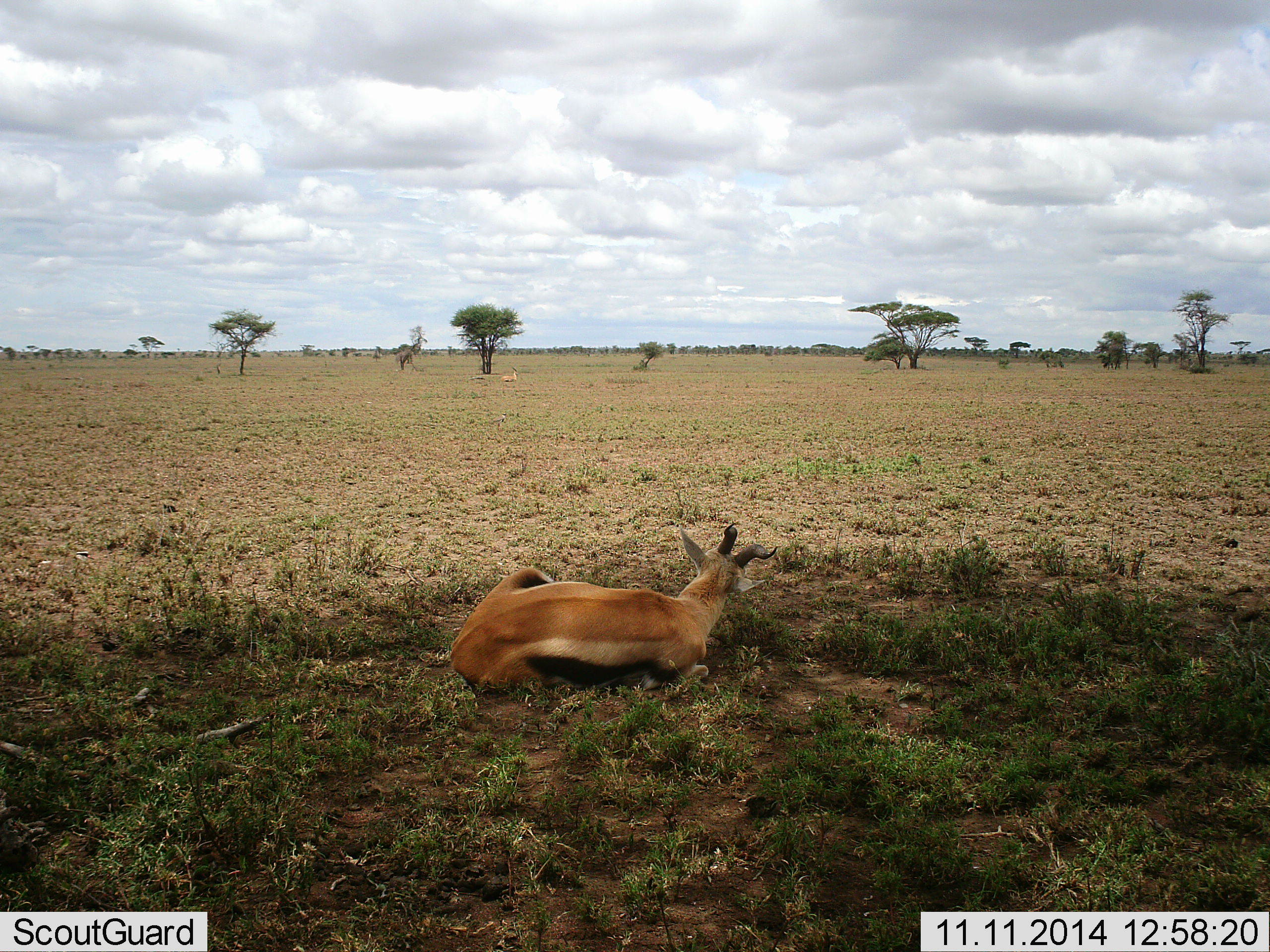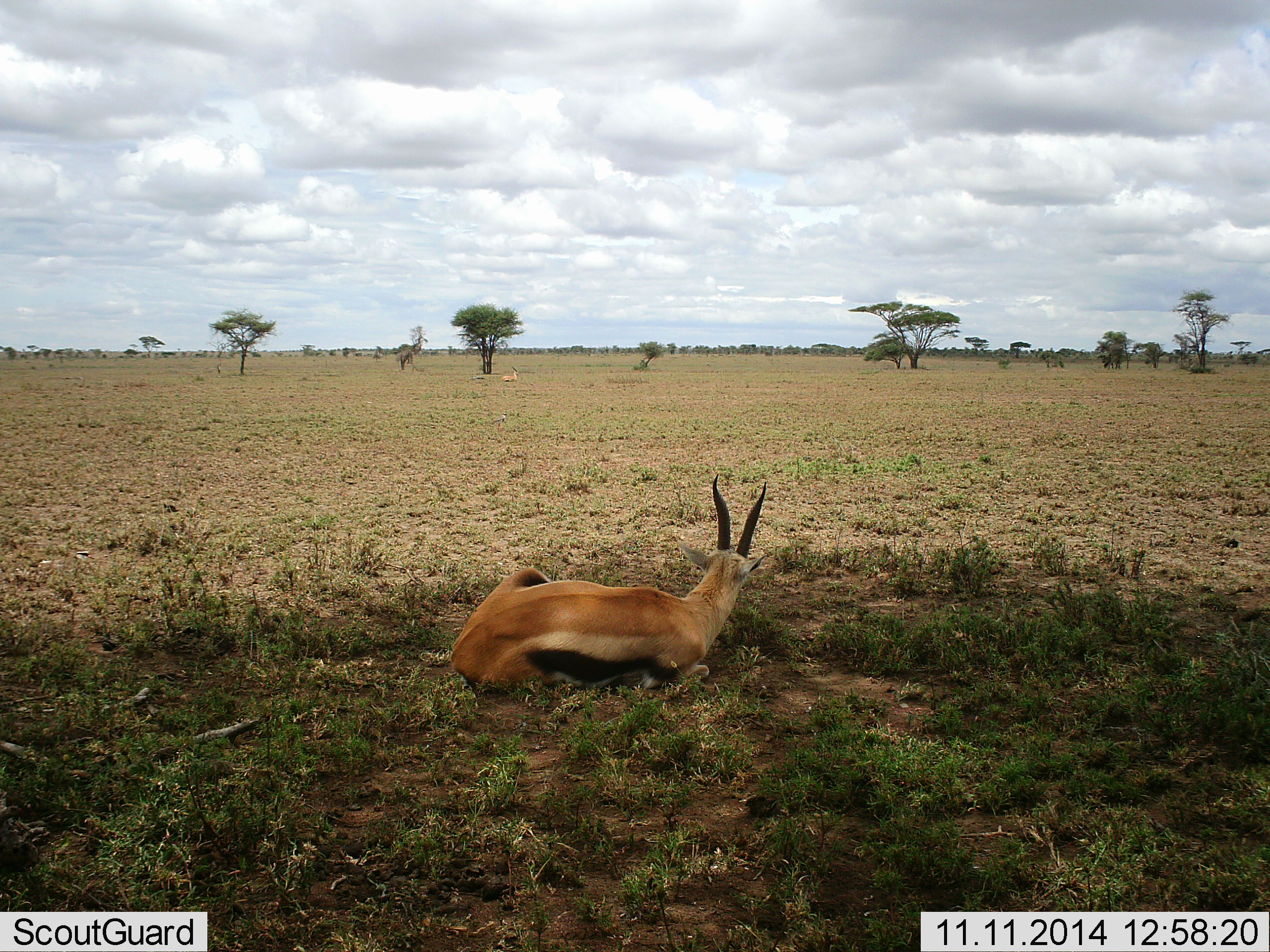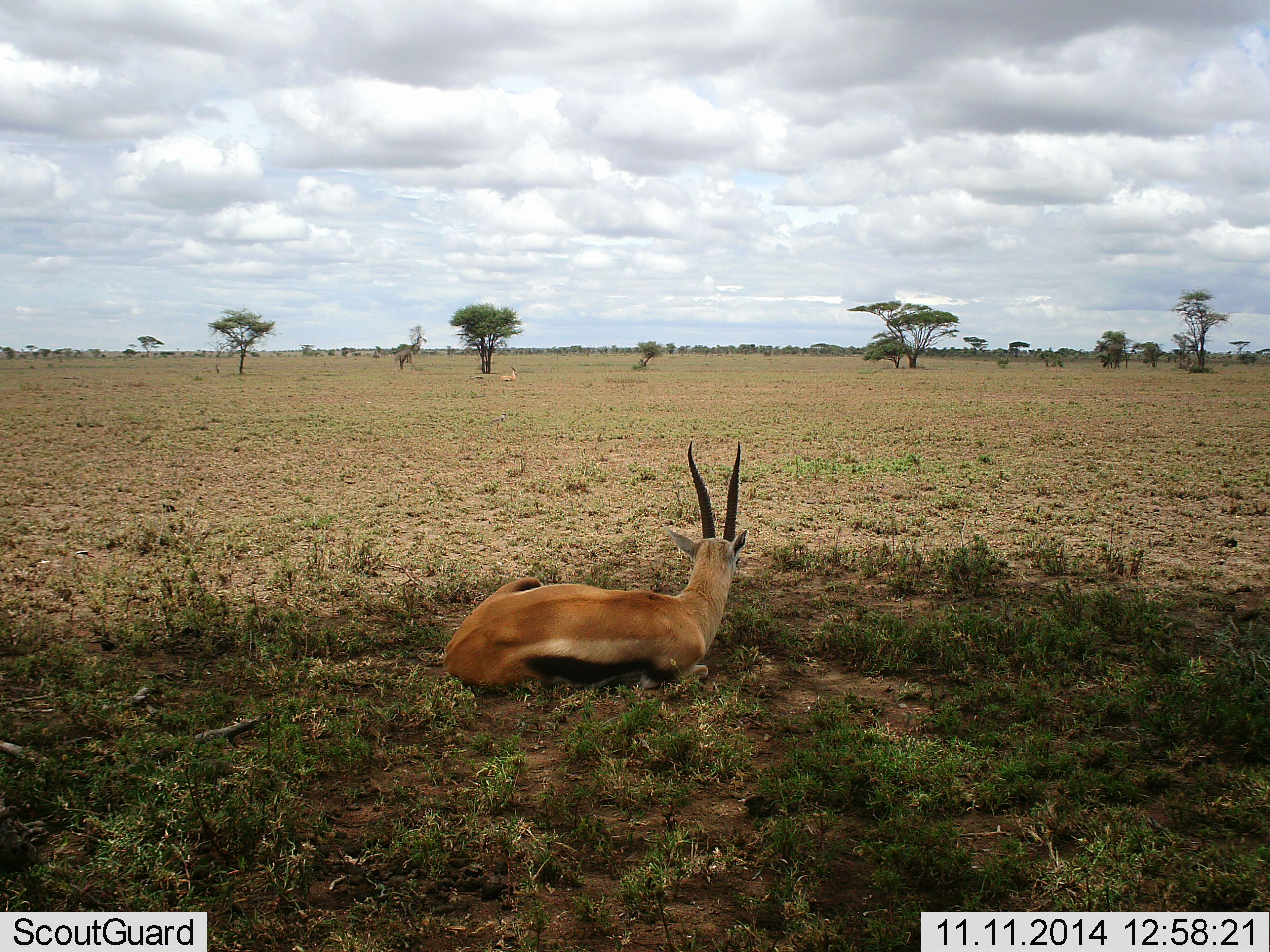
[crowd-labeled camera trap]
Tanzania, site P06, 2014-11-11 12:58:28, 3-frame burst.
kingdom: Animalia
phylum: Chordata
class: Mammalia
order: Artiodactyla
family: Bovidae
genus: Eudorcas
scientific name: Eudorcas thomsonii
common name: thomson's gazelle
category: gazellethomsons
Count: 1.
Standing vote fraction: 0%.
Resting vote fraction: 100%.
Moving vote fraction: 0%.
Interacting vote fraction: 0%.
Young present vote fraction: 0%.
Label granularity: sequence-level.